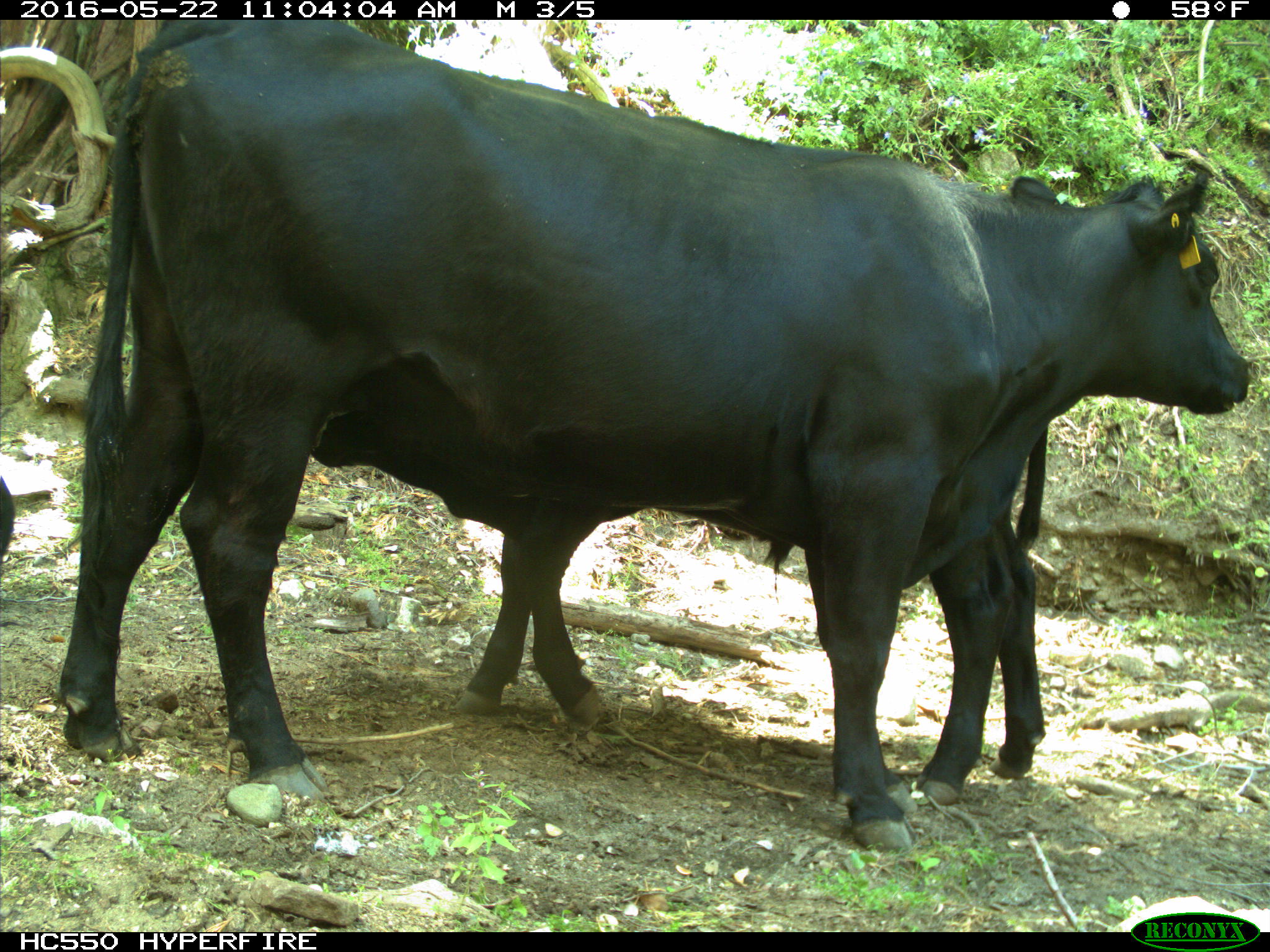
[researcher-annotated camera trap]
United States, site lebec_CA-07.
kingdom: Animalia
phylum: Chordata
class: Mammalia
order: Artiodactyla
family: Bovidae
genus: Bos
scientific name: Bos taurus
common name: domestic cow